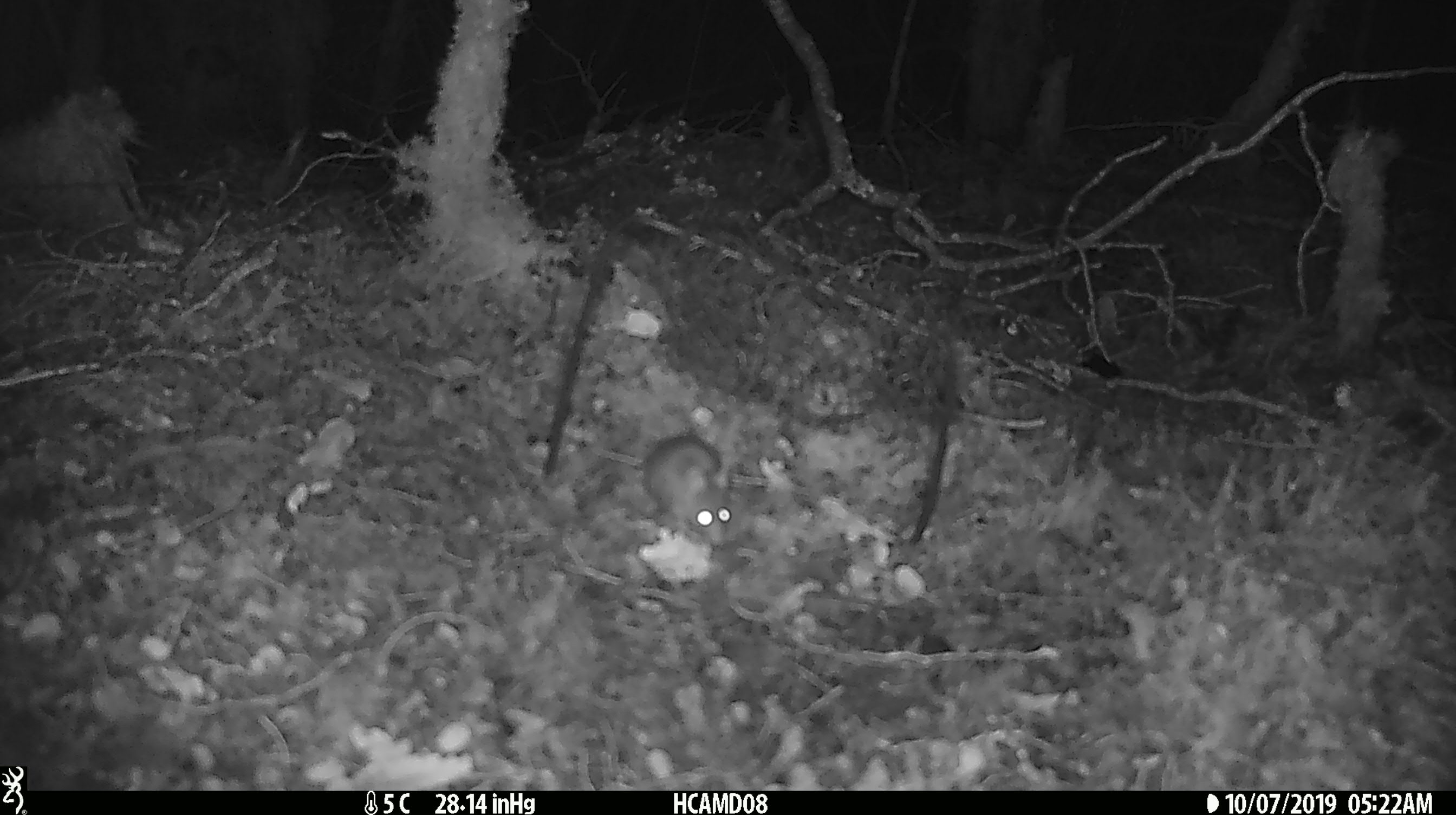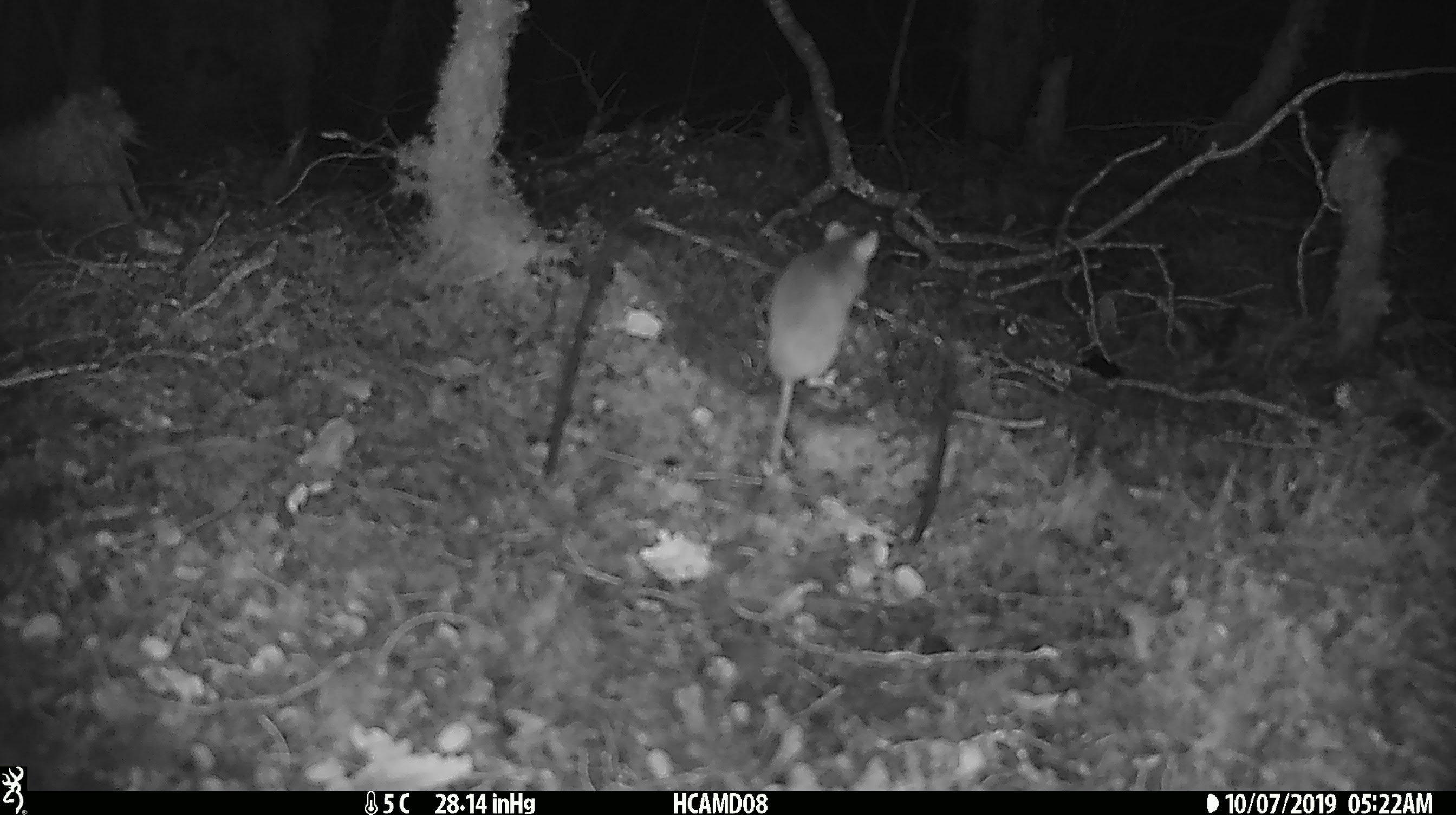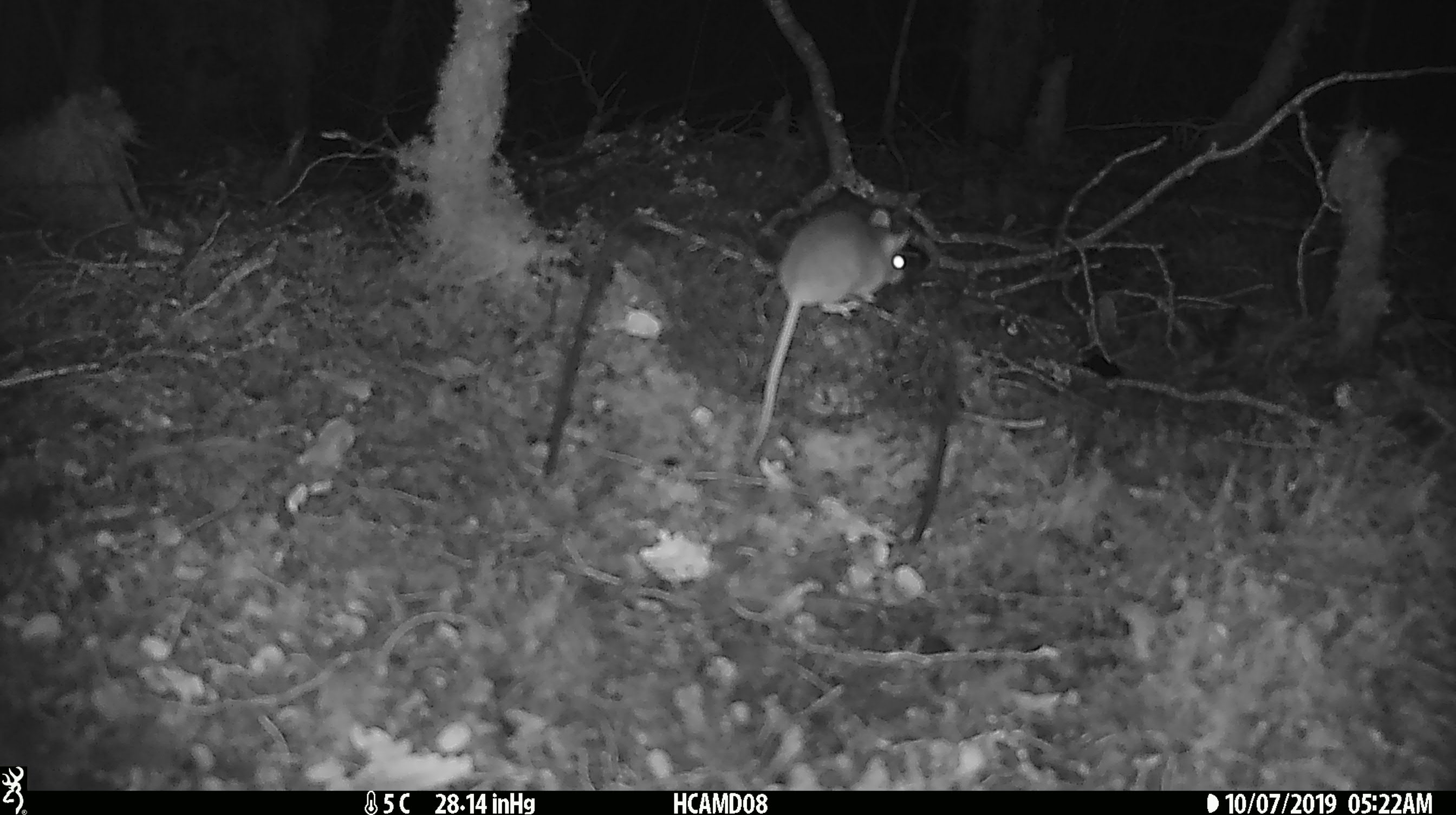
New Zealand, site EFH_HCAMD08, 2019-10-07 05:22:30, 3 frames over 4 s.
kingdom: Animalia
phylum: Chordata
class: Mammalia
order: Rodentia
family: Muridae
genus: Mus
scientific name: Mus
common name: mouse